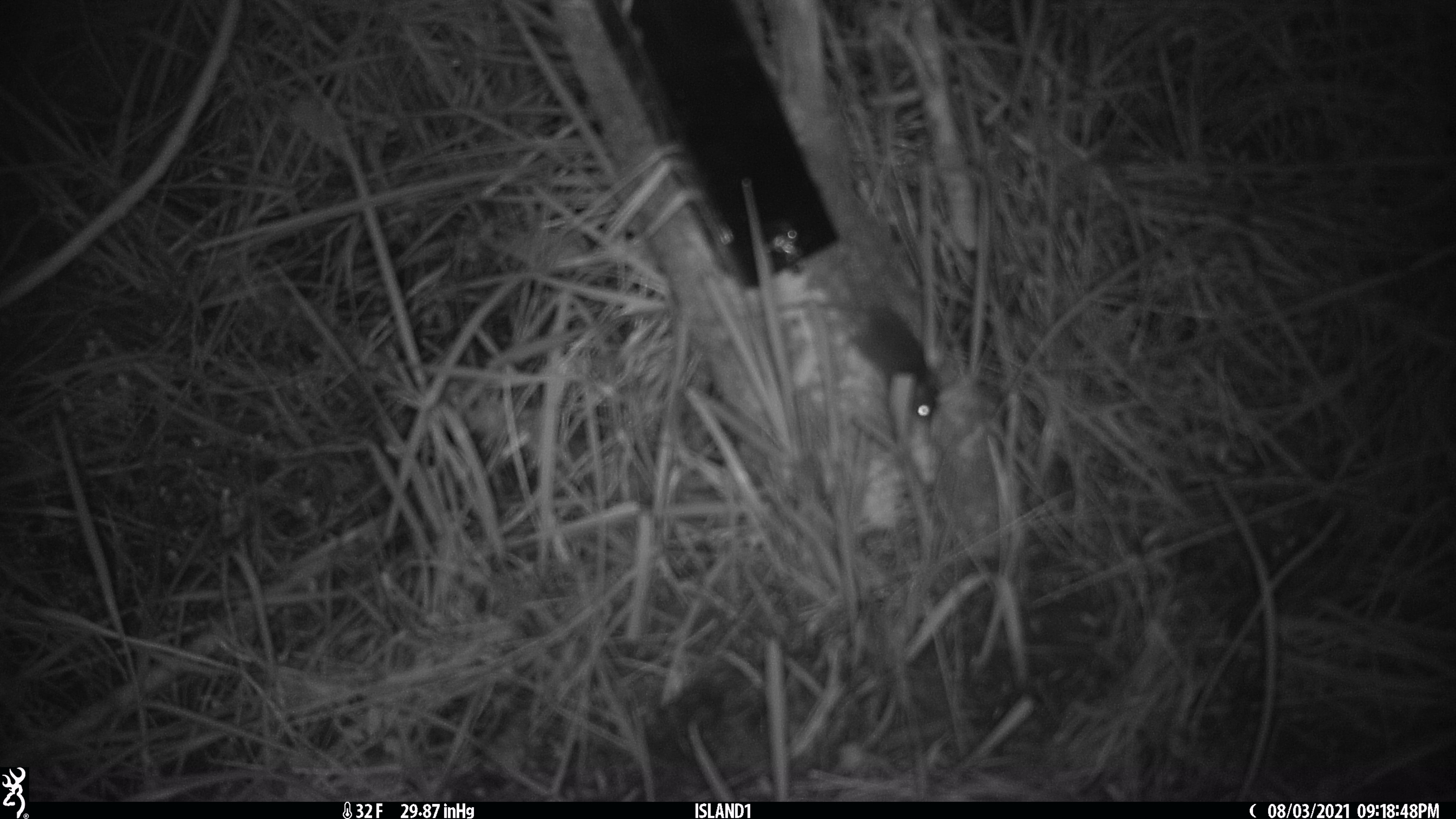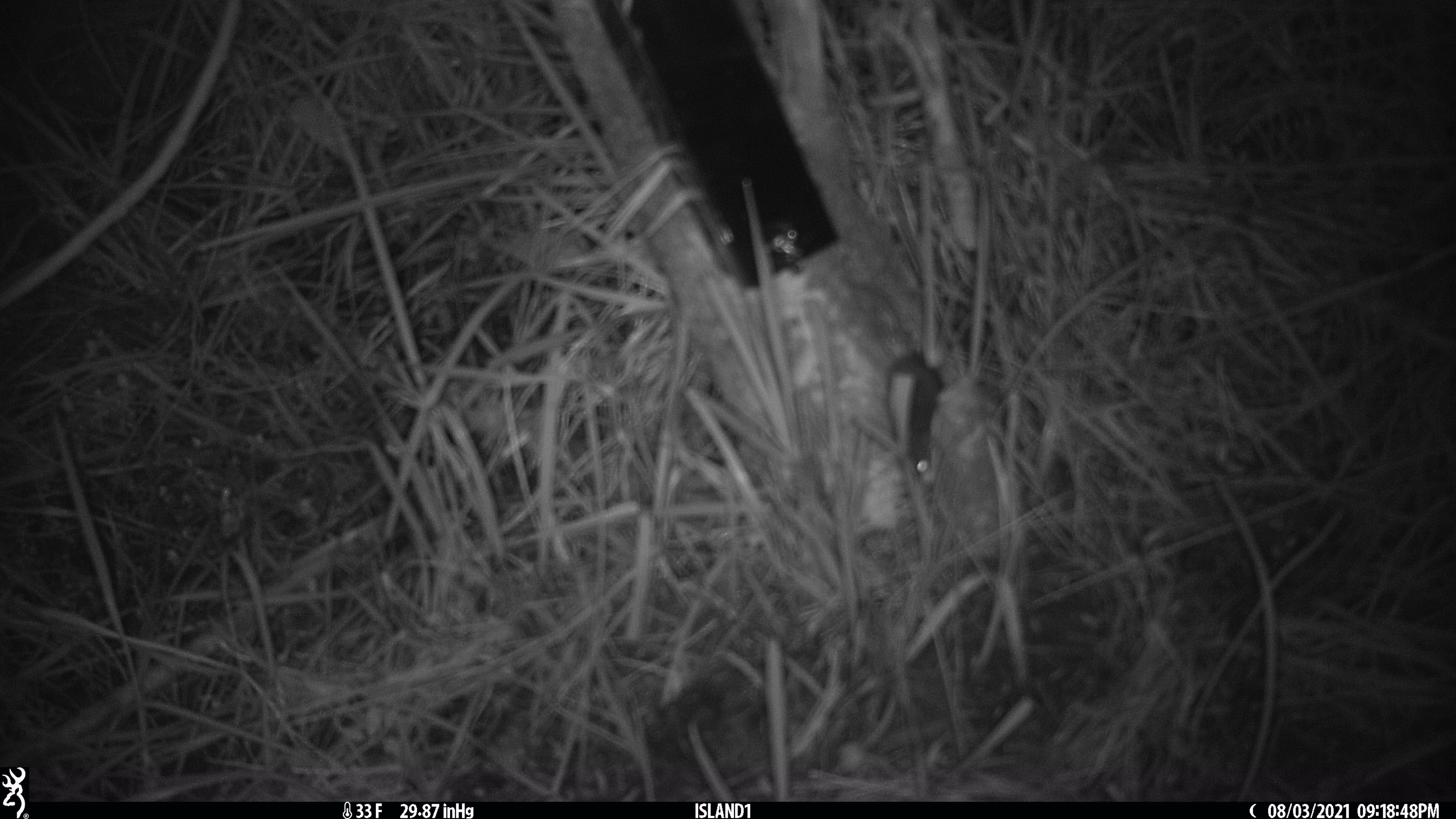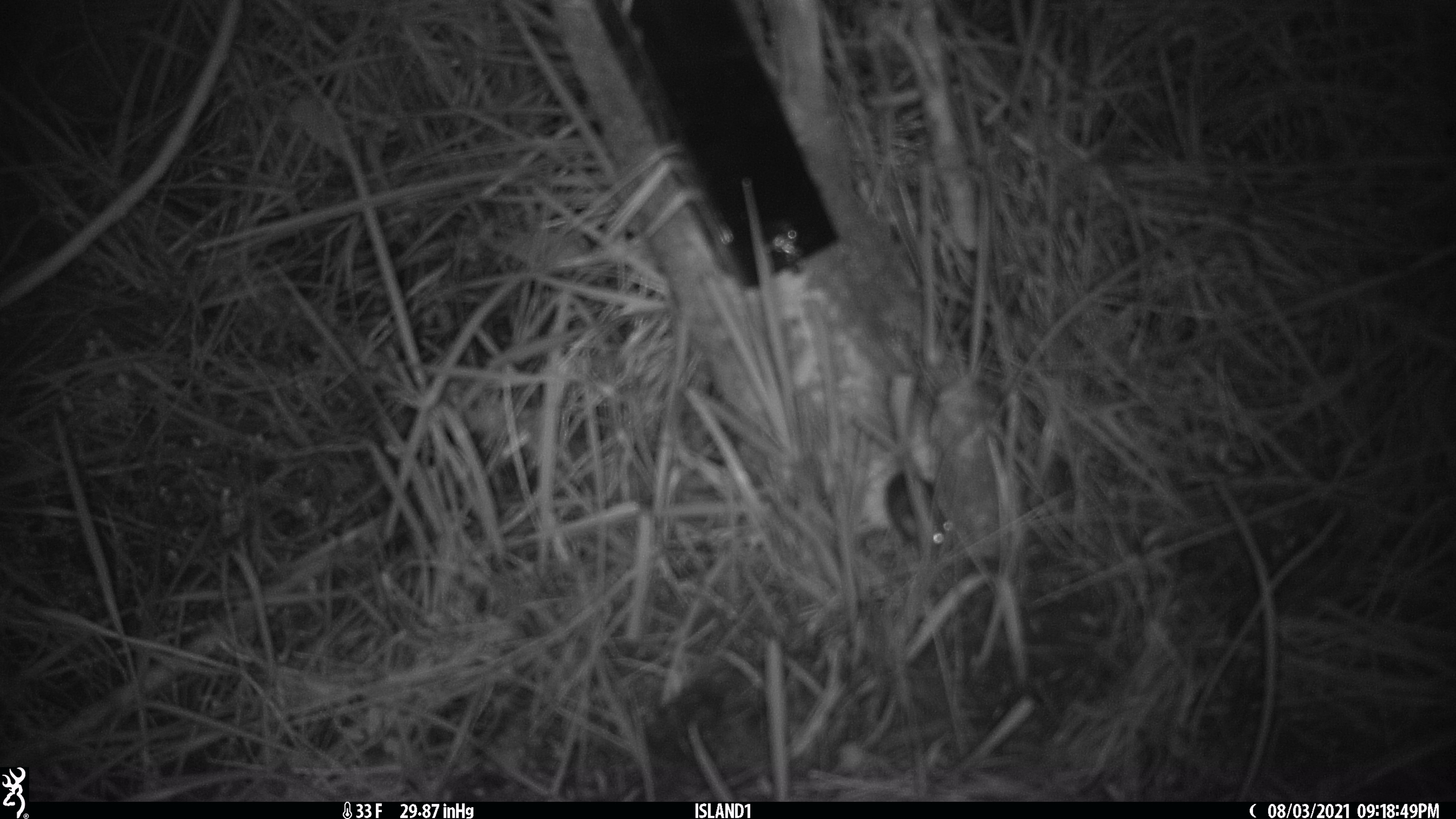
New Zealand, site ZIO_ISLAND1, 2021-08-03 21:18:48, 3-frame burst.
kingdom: Animalia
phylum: Chordata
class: Mammalia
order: Rodentia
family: Muridae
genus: Mus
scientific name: Mus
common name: mouse